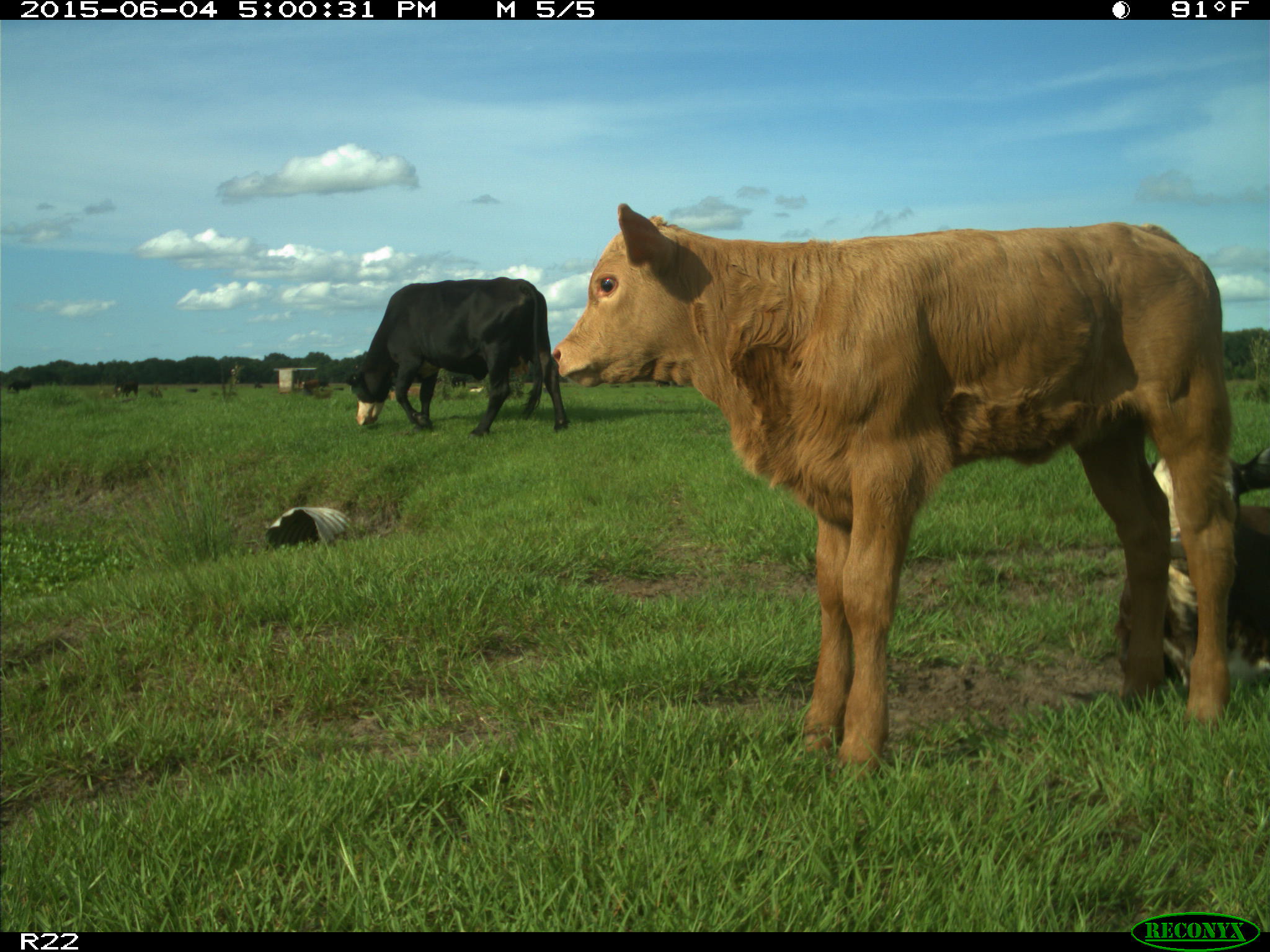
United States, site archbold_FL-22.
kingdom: Animalia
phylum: Chordata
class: Mammalia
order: Artiodactyla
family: Bovidae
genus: Bos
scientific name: Bos taurus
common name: domestic cow